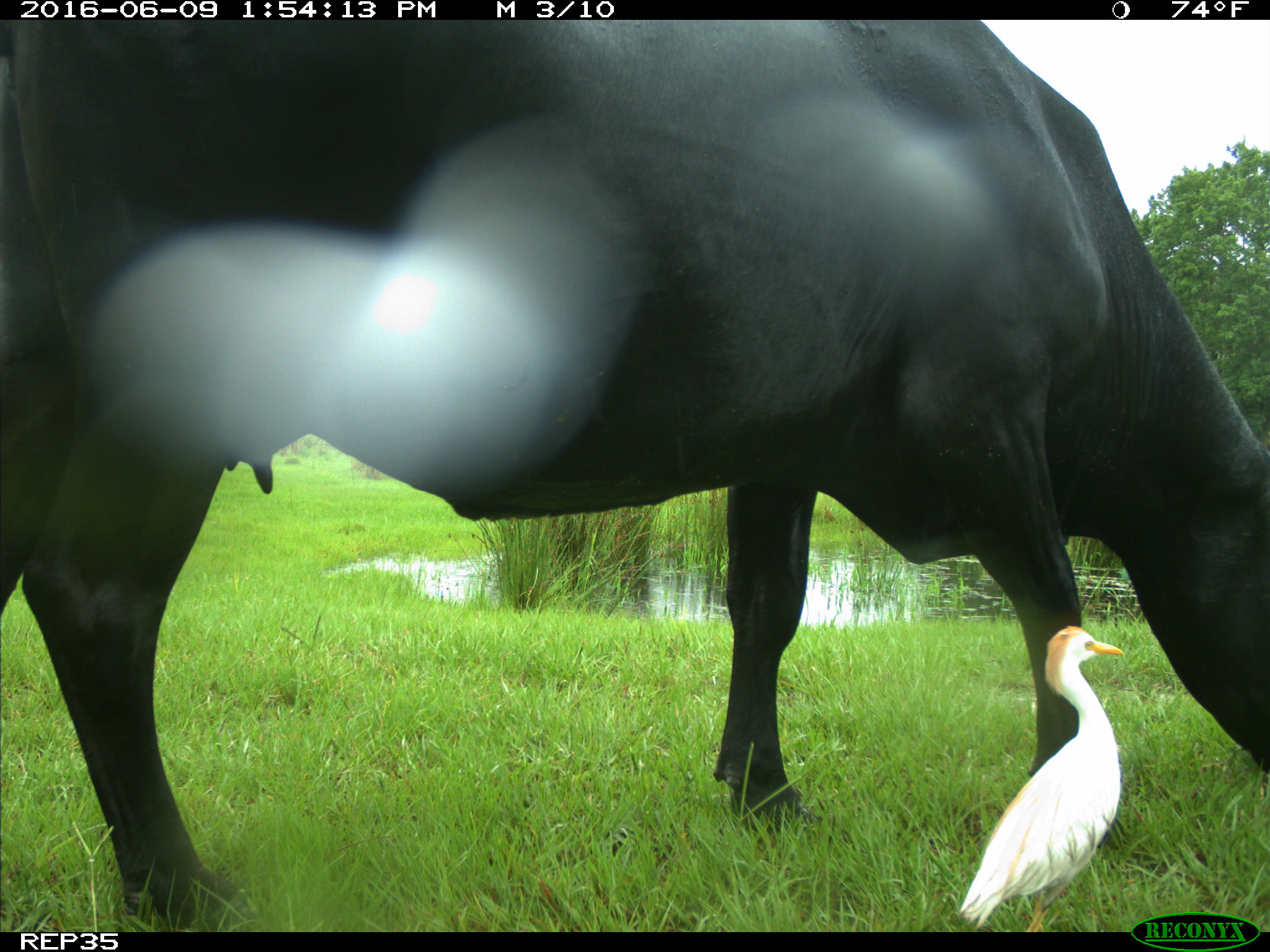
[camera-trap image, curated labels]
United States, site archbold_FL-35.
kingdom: Animalia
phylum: Chordata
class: Mammalia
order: Artiodactyla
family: Bovidae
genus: Bos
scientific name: Bos taurus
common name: domestic cow